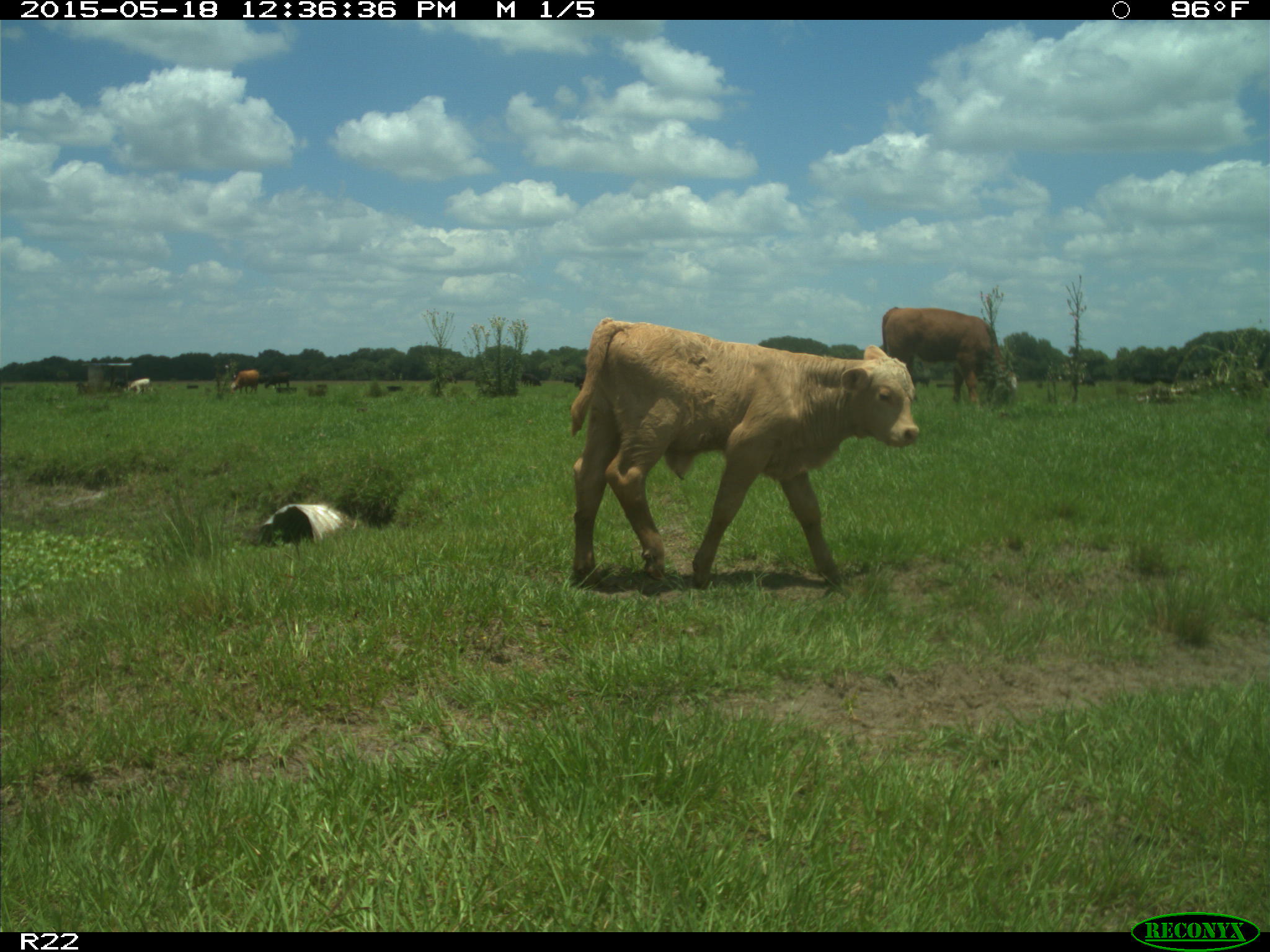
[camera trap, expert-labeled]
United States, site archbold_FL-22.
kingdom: Animalia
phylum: Chordata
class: Mammalia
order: Artiodactyla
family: Bovidae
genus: Bos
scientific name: Bos taurus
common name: domestic cow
Bos taurus (domestic cow).